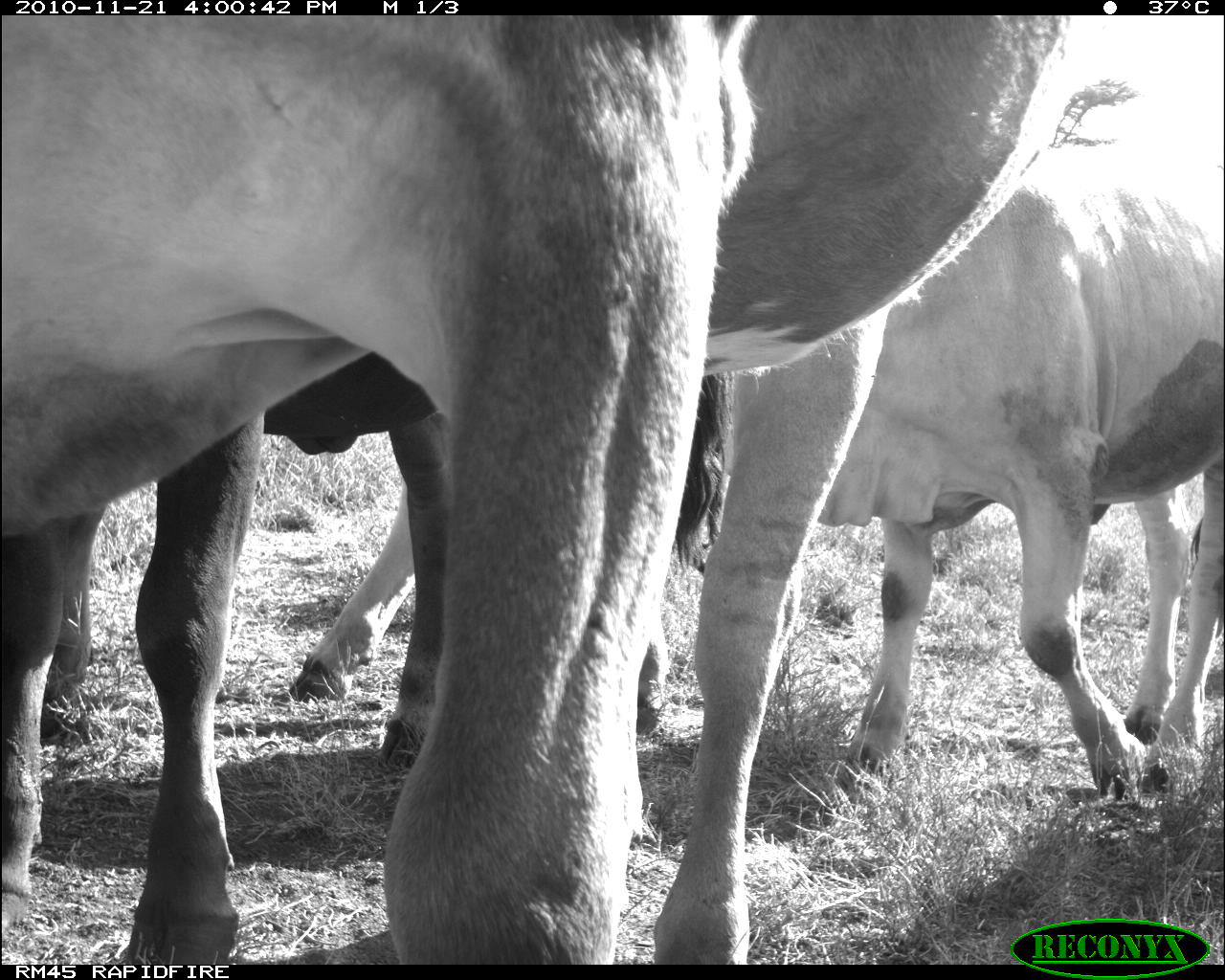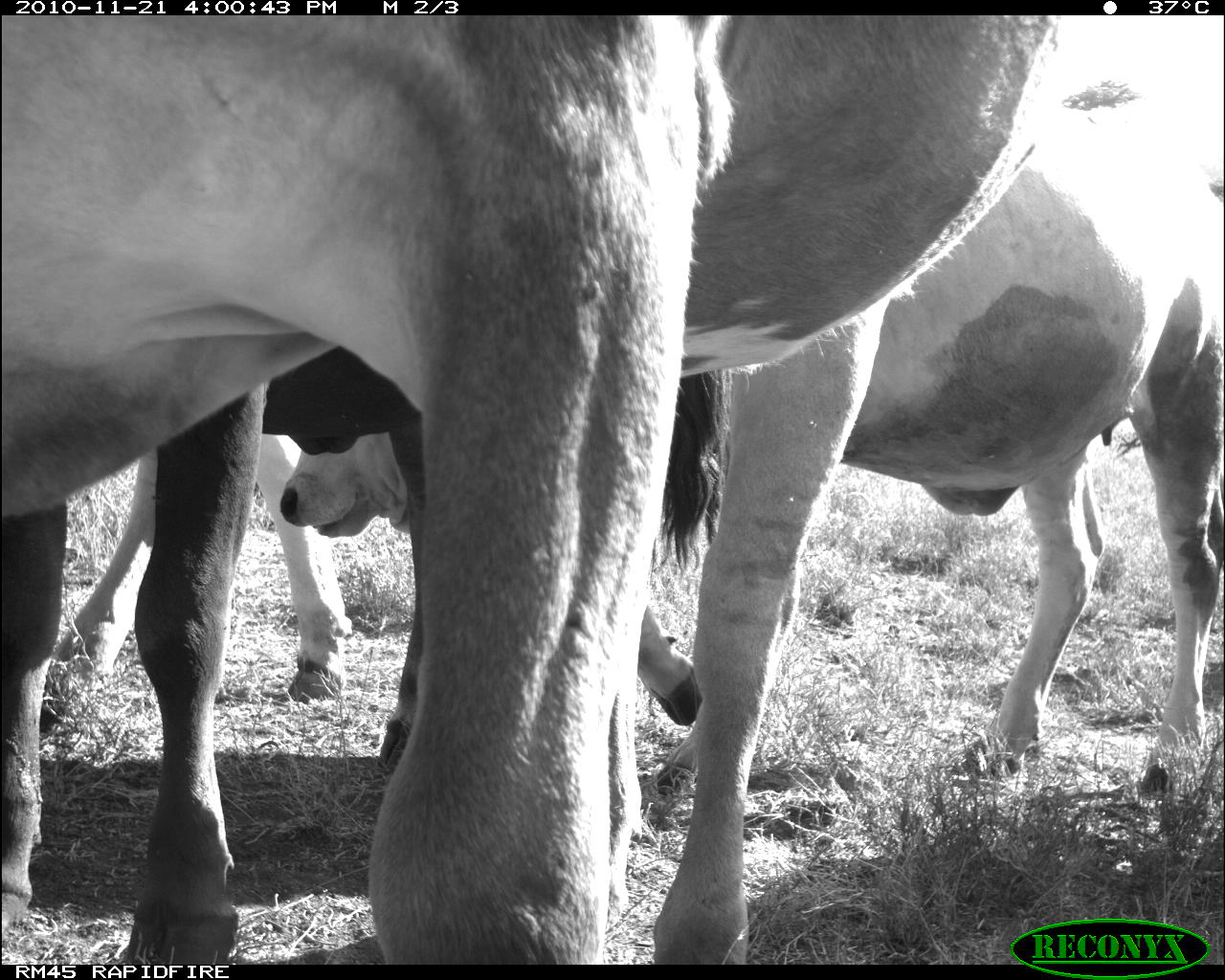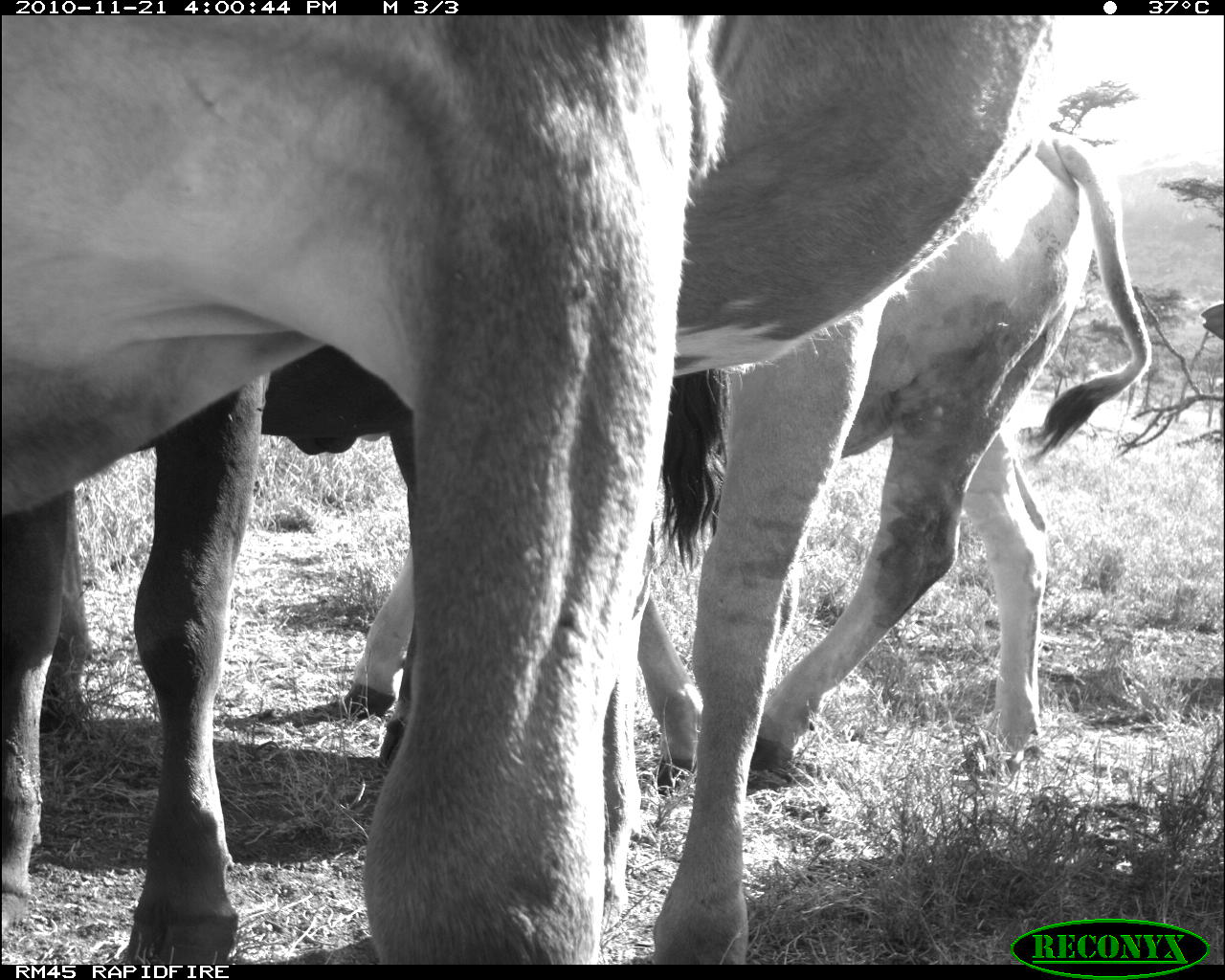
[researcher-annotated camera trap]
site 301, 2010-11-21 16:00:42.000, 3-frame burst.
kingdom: Animalia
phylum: Chordata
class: Mammalia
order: Artiodactyla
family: Bovidae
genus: Bos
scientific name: Bos taurus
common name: domestic cattle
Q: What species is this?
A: Bos taurus (domestic cattle).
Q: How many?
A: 4.